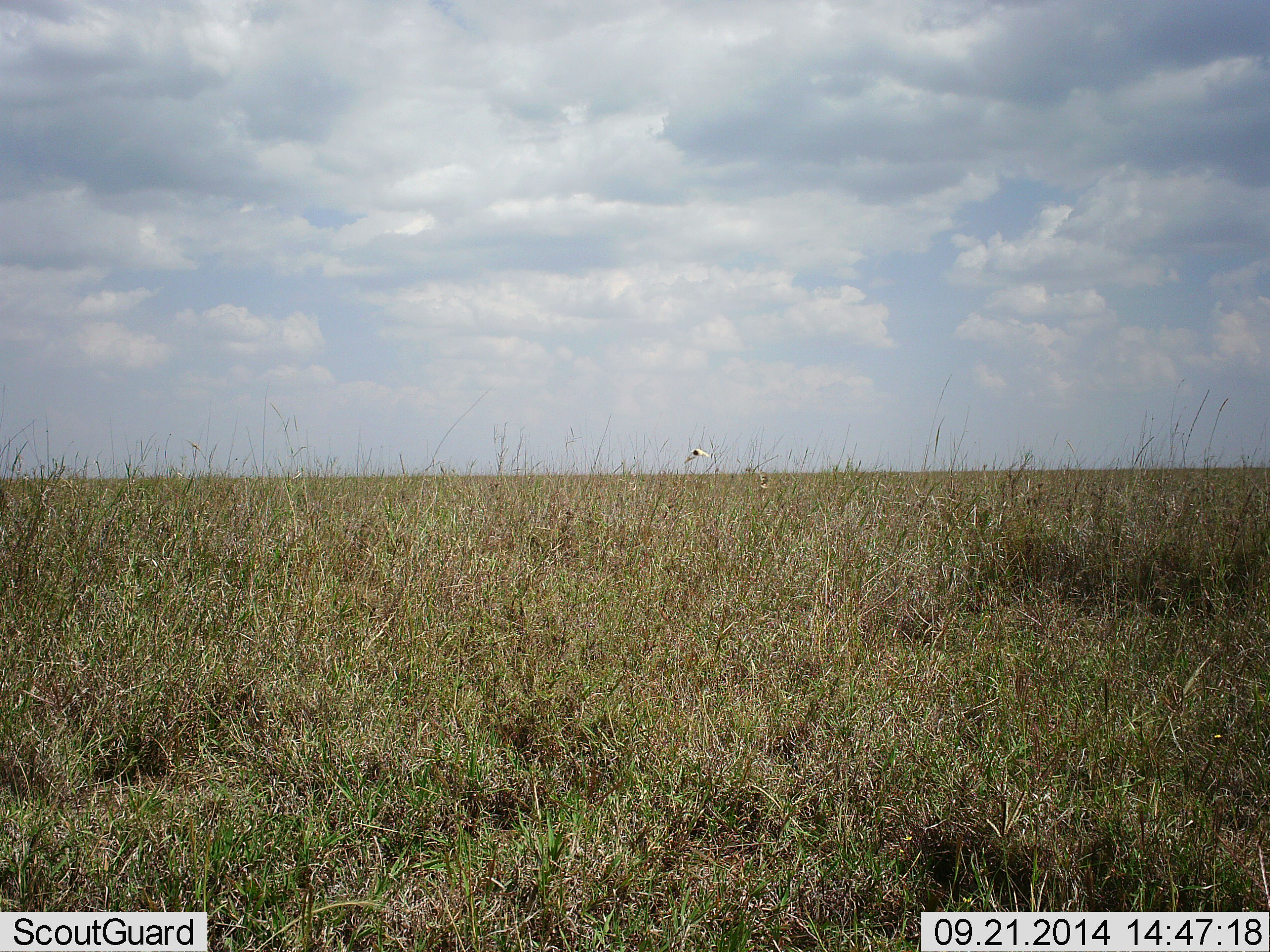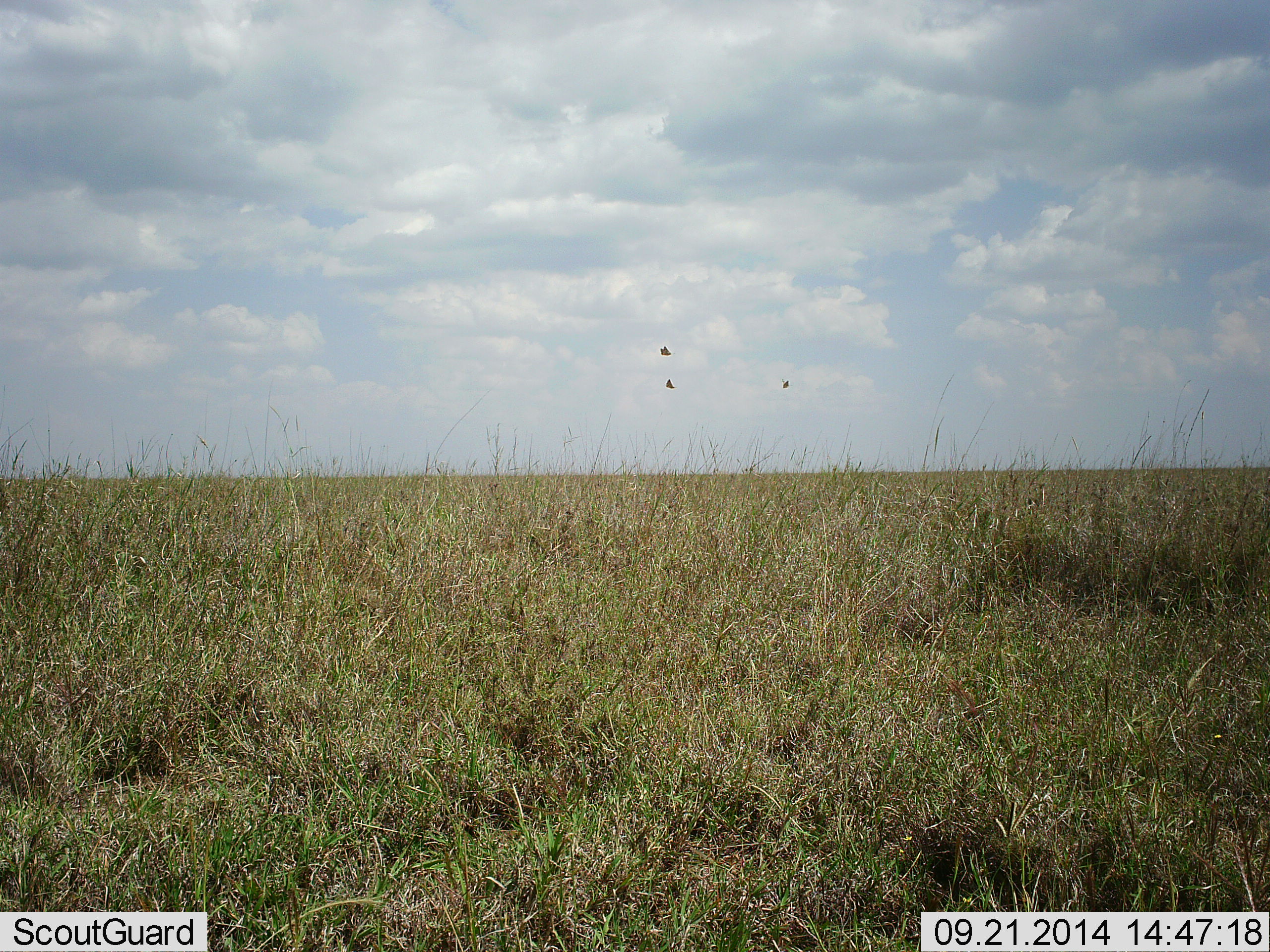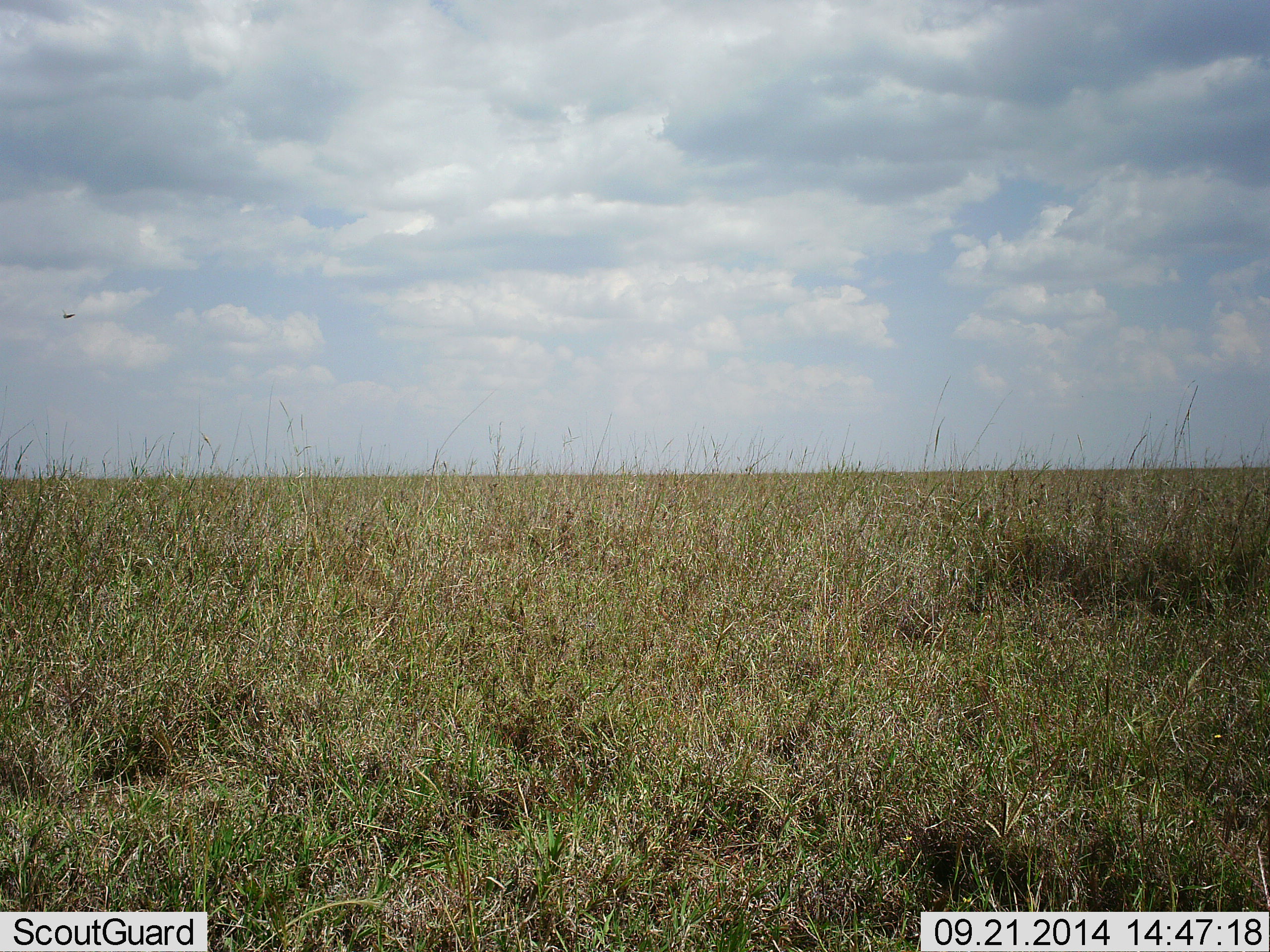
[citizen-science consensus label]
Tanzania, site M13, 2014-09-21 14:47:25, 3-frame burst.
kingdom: Animalia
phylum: Chordata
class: Aves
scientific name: Aves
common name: bird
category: otherbird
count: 3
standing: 0%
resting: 0%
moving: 100%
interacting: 0%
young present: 0%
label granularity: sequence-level